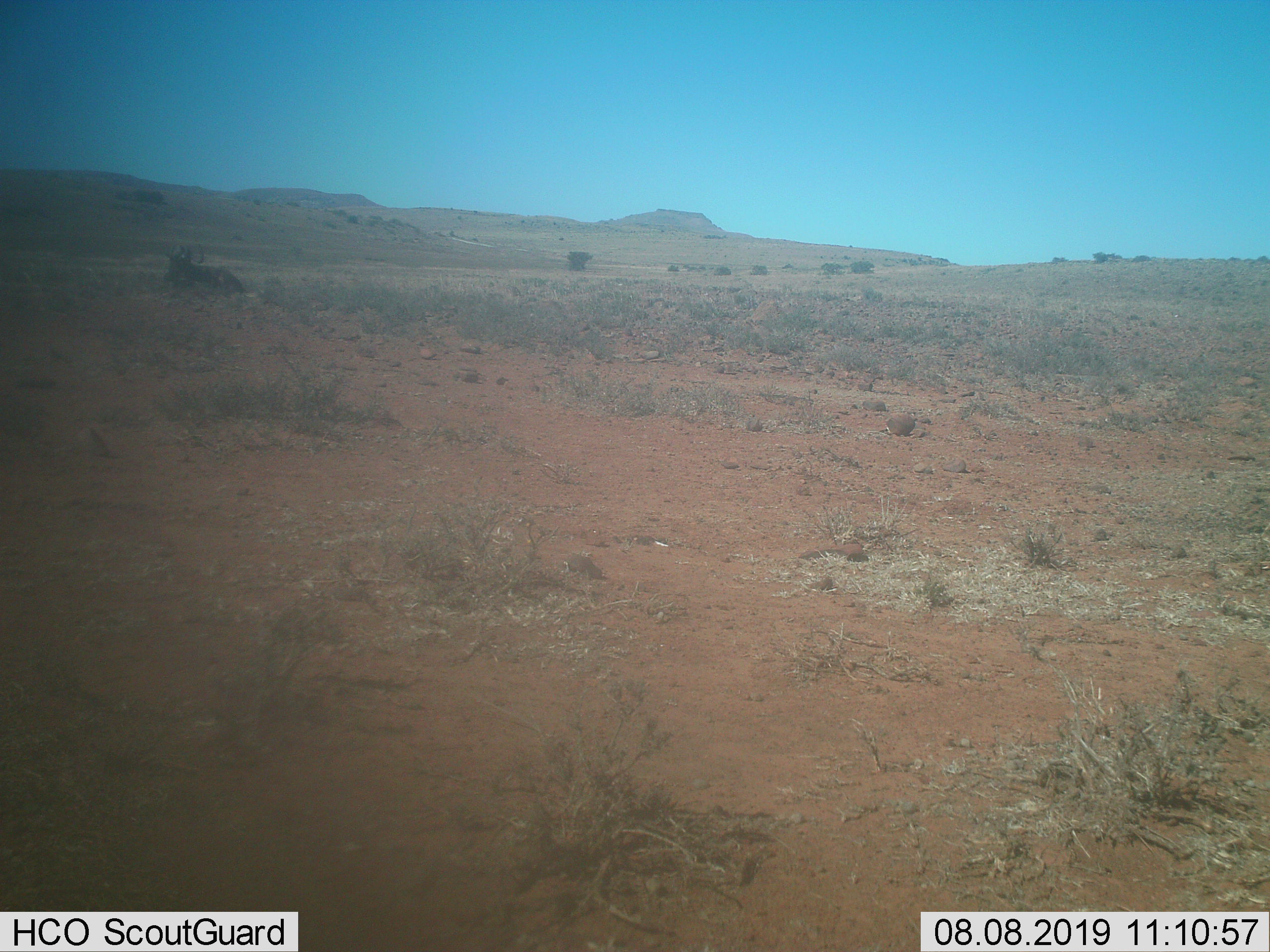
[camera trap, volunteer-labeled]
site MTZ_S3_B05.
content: unidentified animal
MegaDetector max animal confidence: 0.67